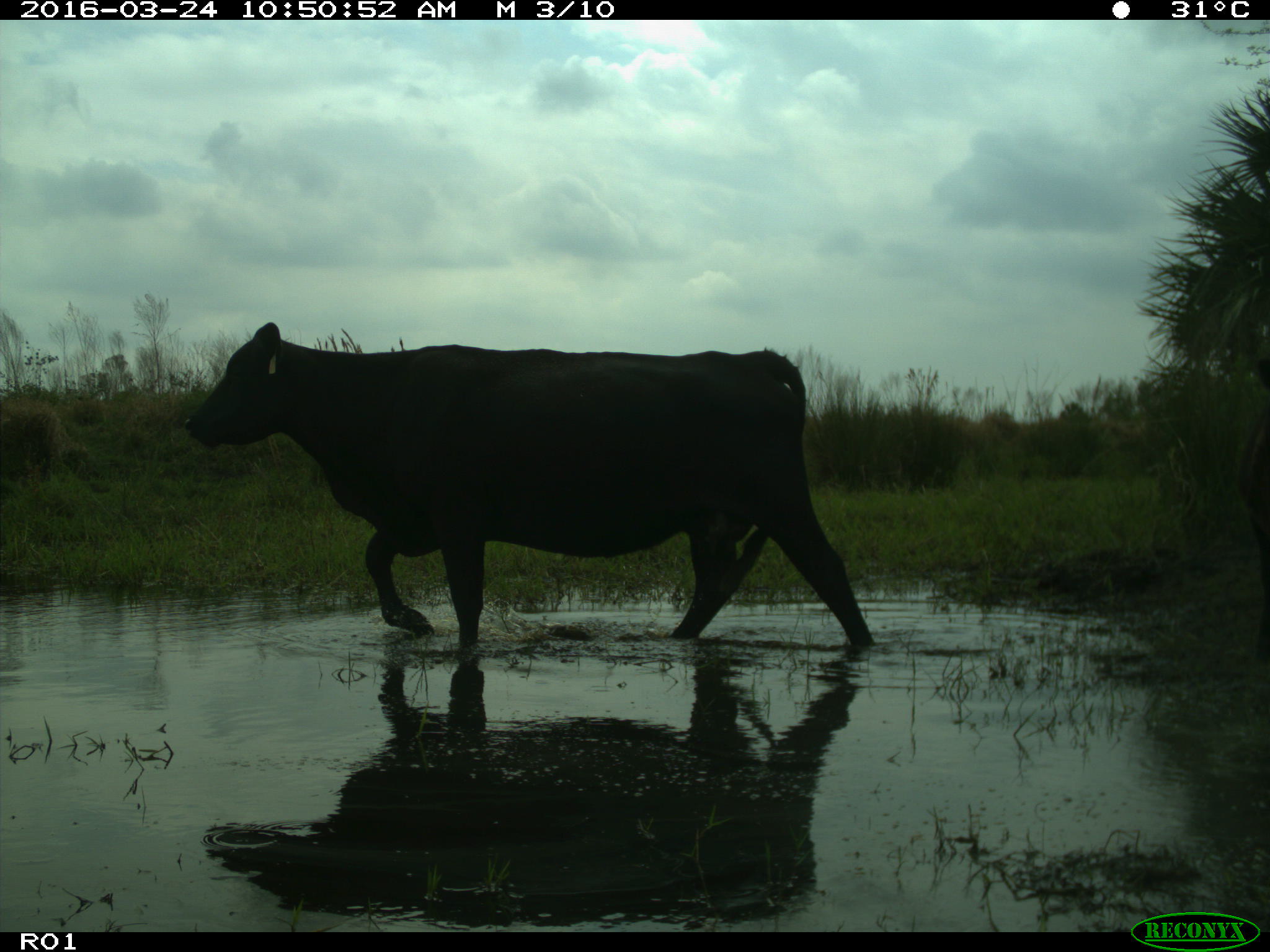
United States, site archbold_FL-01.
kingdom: Animalia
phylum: Chordata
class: Mammalia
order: Artiodactyla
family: Bovidae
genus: Bos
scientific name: Bos taurus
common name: domestic cow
Bos taurus (domestic cow).